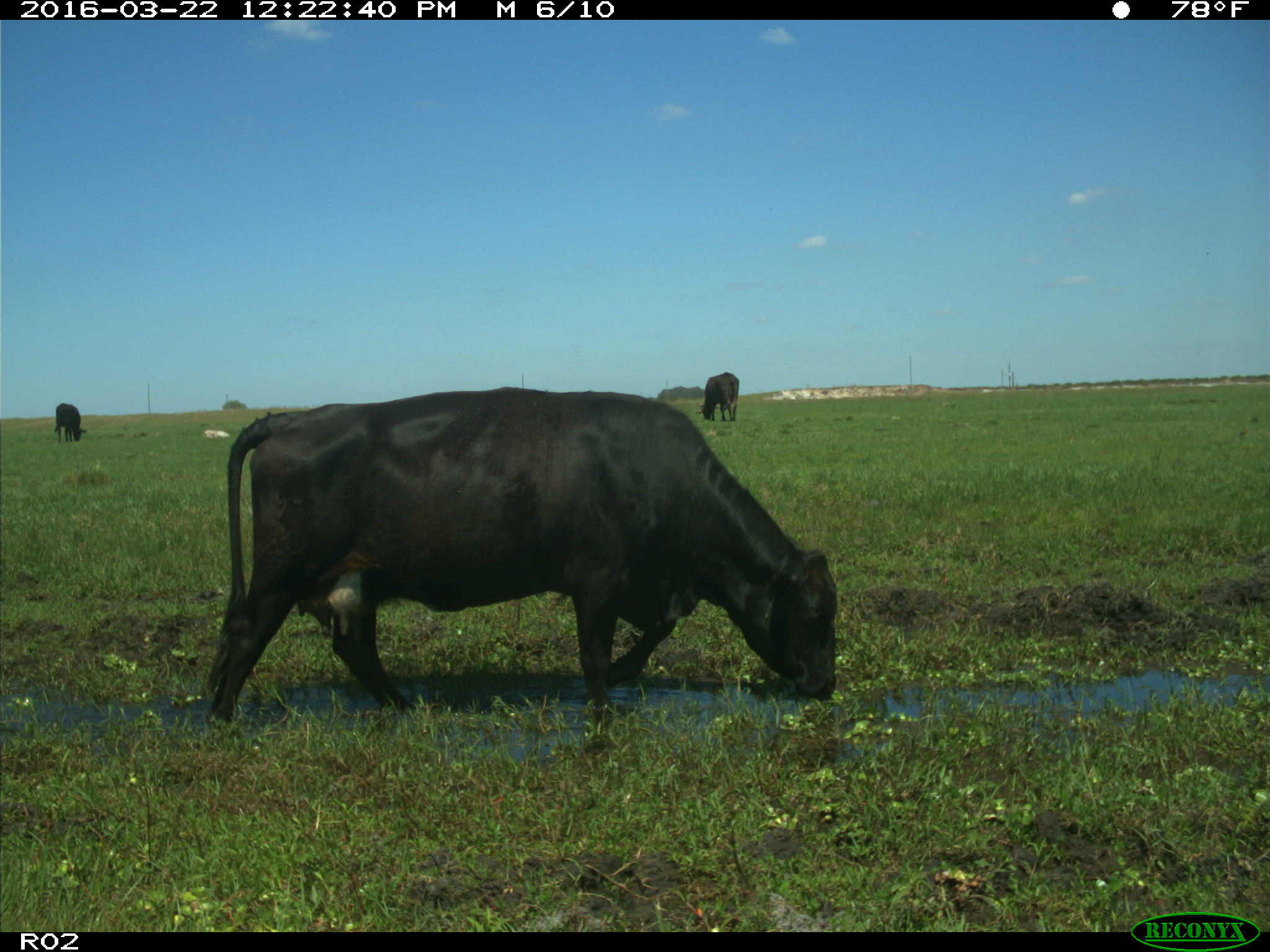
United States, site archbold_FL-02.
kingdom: Animalia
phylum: Chordata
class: Mammalia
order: Artiodactyla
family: Bovidae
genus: Bos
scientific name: Bos taurus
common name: domestic cow